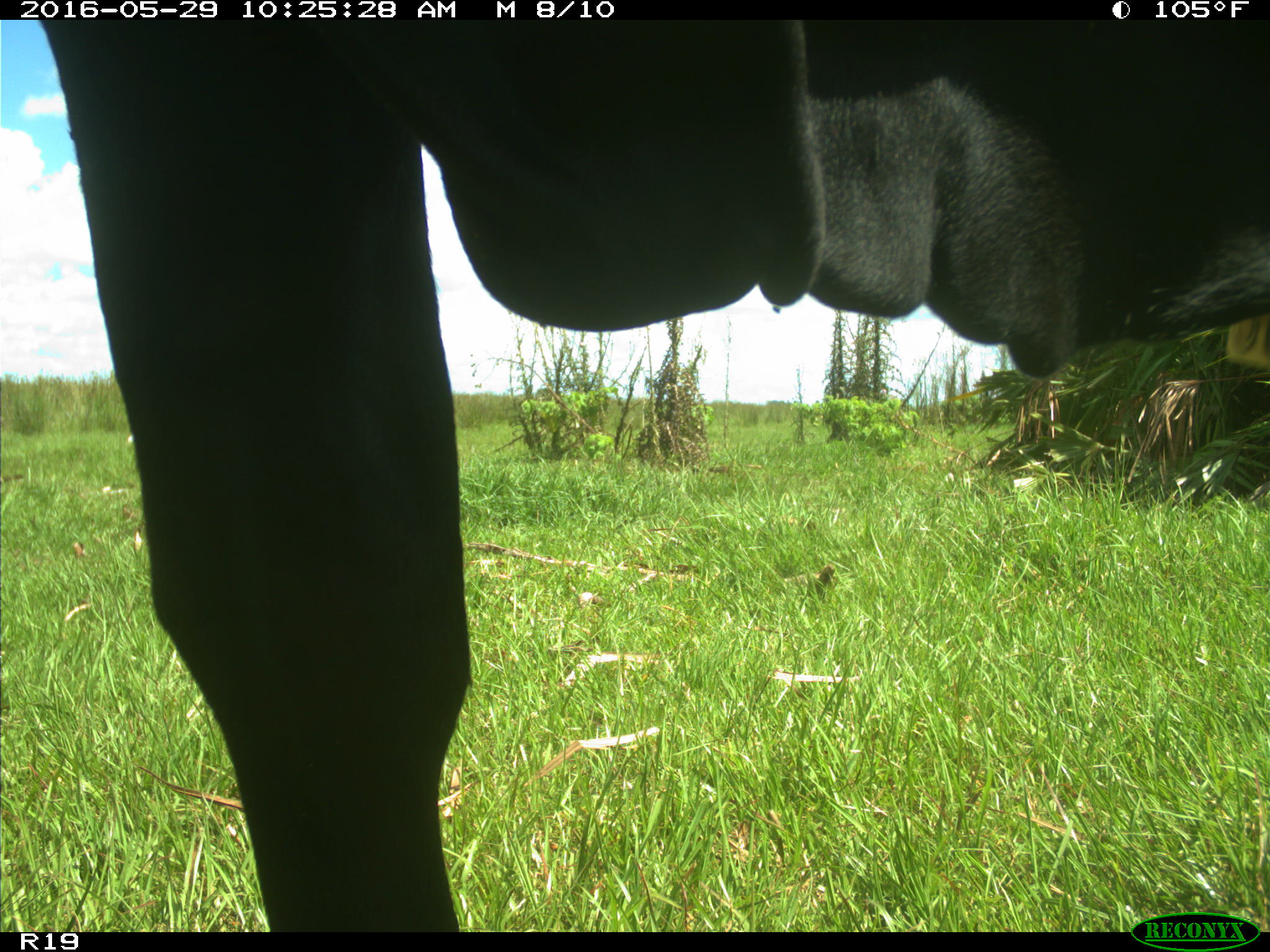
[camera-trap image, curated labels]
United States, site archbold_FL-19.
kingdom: Animalia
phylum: Chordata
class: Mammalia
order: Artiodactyla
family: Bovidae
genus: Bos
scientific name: Bos taurus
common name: domestic cow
Bos taurus (domestic cow).